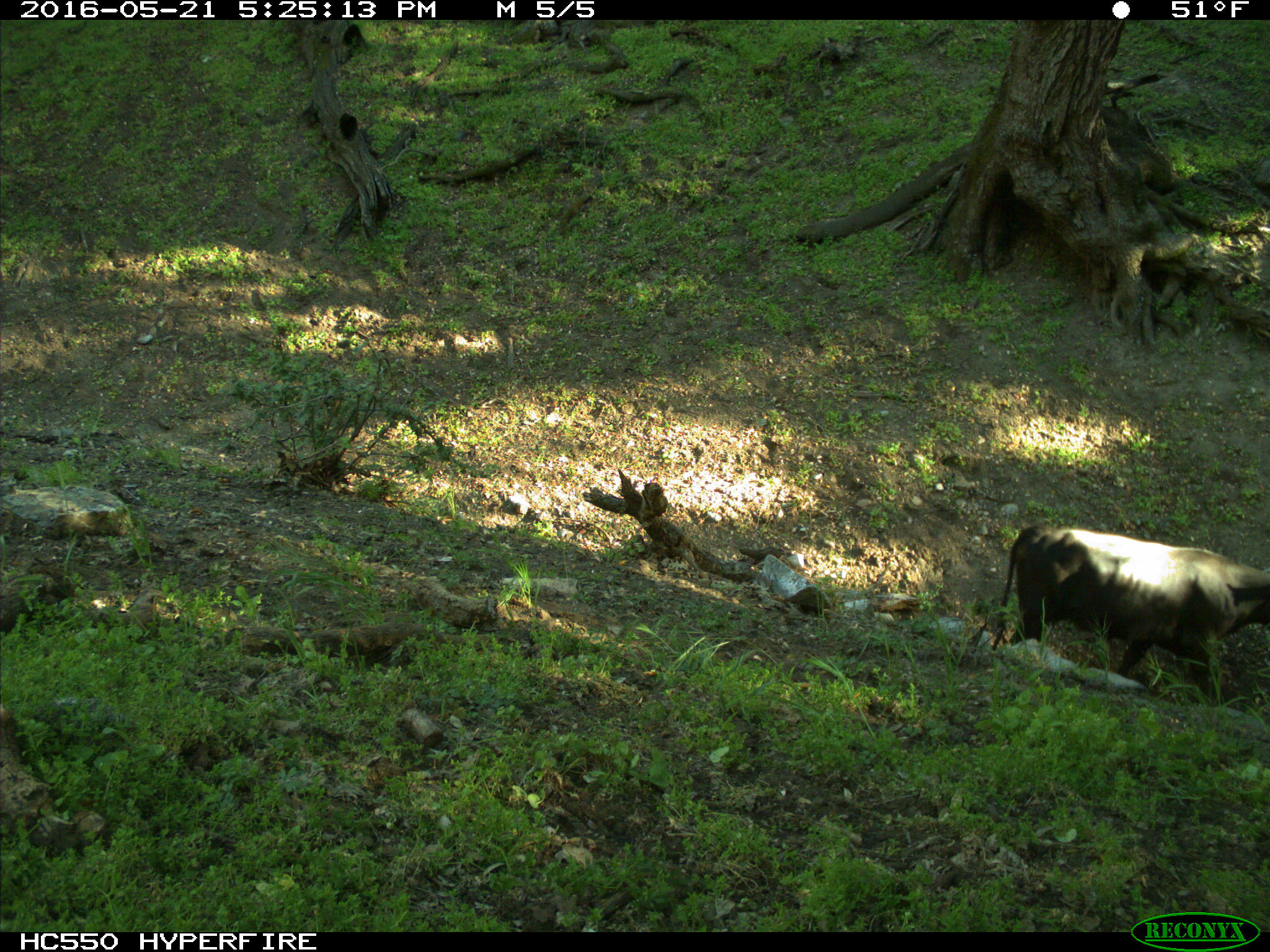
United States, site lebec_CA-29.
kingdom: Animalia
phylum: Chordata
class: Mammalia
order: Artiodactyla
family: Bovidae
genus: Bos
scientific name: Bos taurus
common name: domestic cow